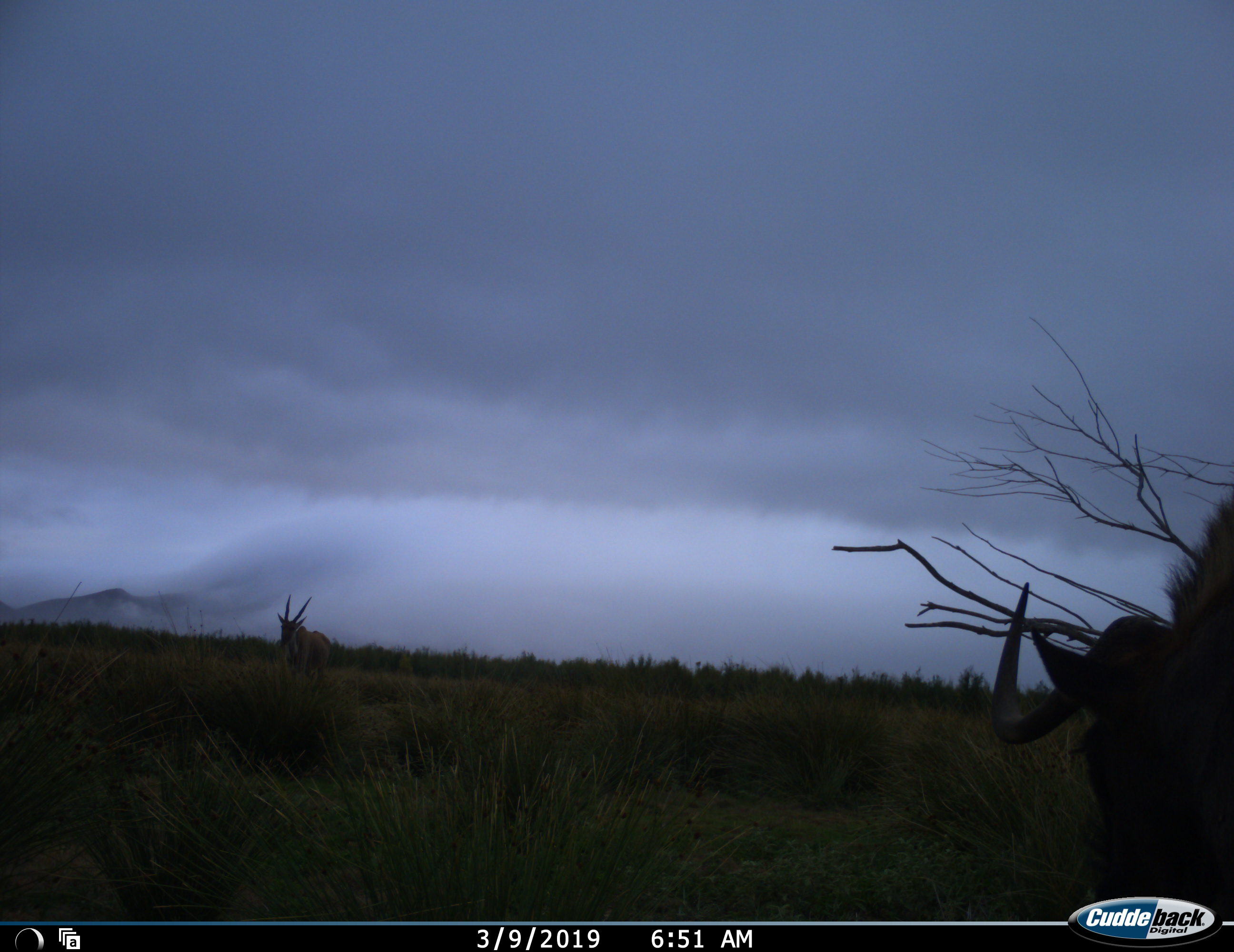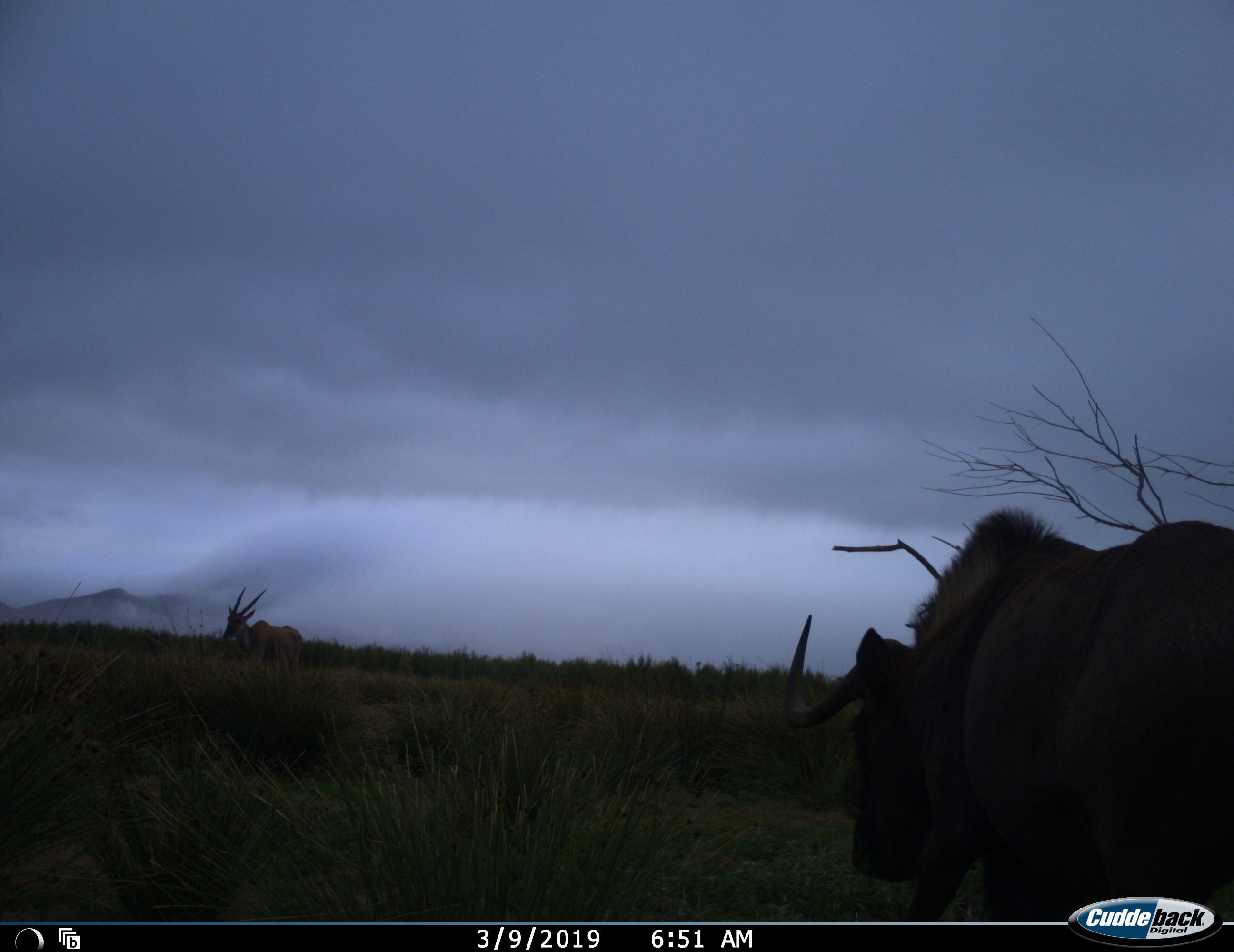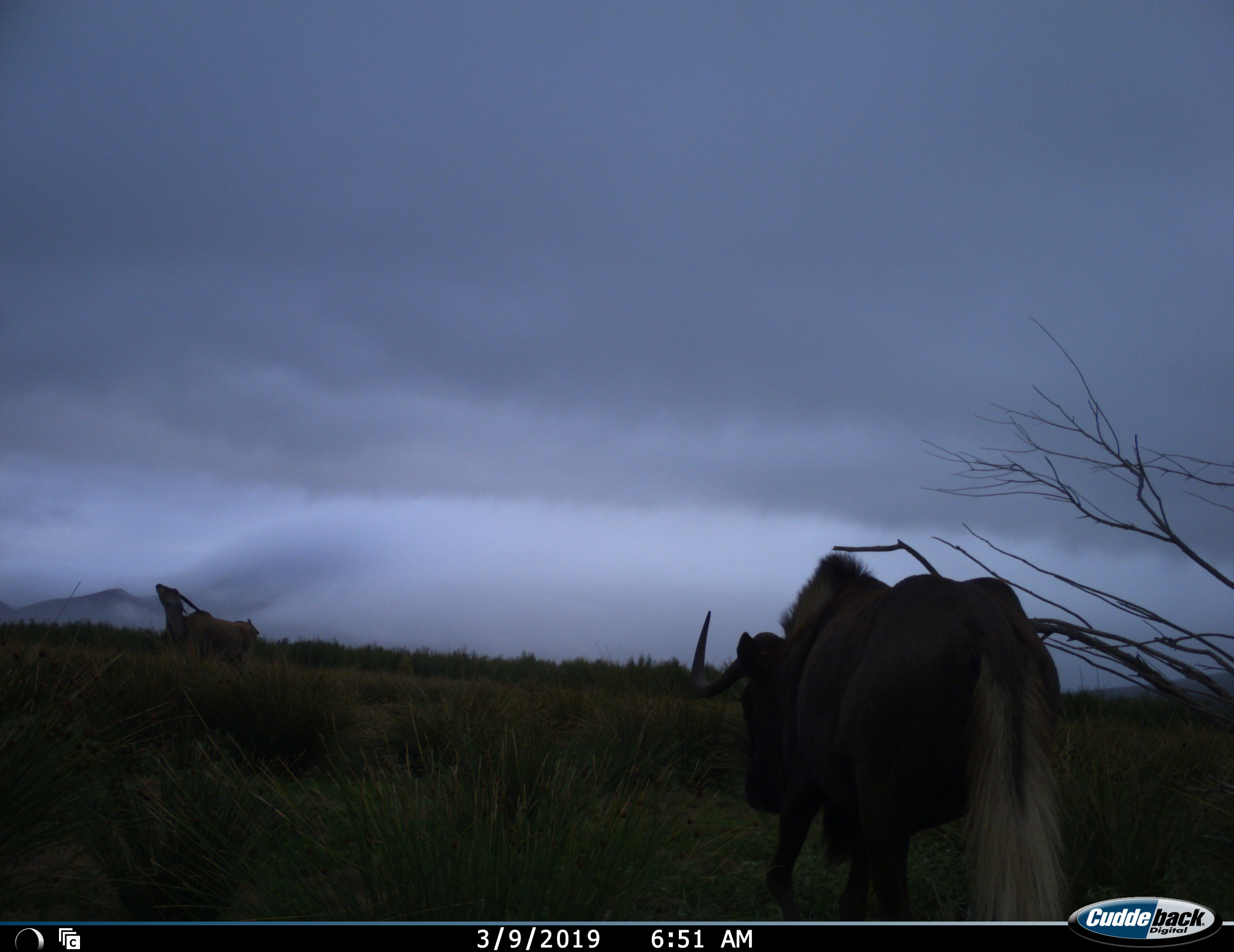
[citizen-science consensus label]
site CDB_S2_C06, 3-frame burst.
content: unidentified animal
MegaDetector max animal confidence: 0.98